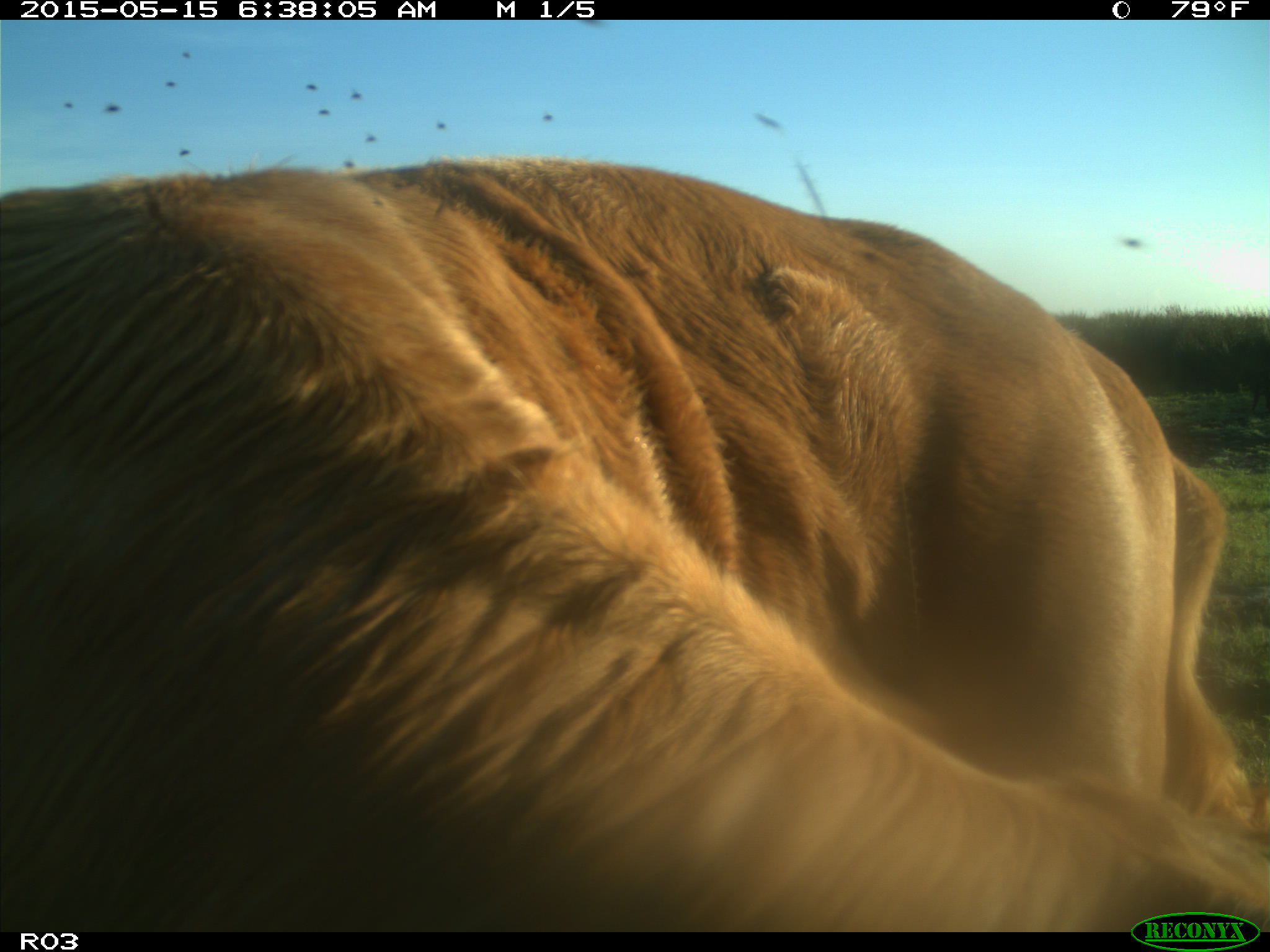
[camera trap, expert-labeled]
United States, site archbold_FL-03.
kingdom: Animalia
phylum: Chordata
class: Mammalia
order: Artiodactyla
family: Bovidae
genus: Bos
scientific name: Bos taurus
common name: domestic cow